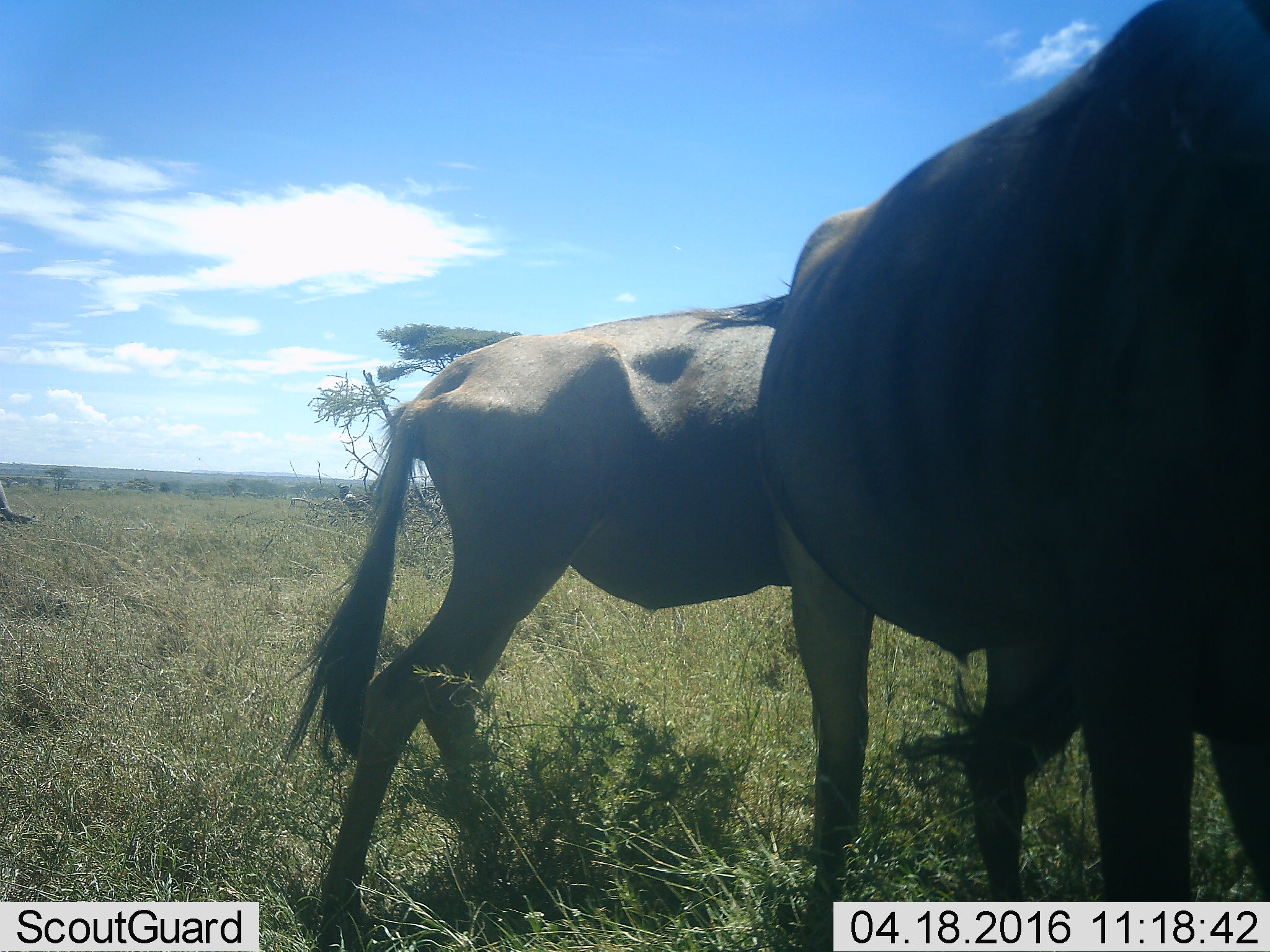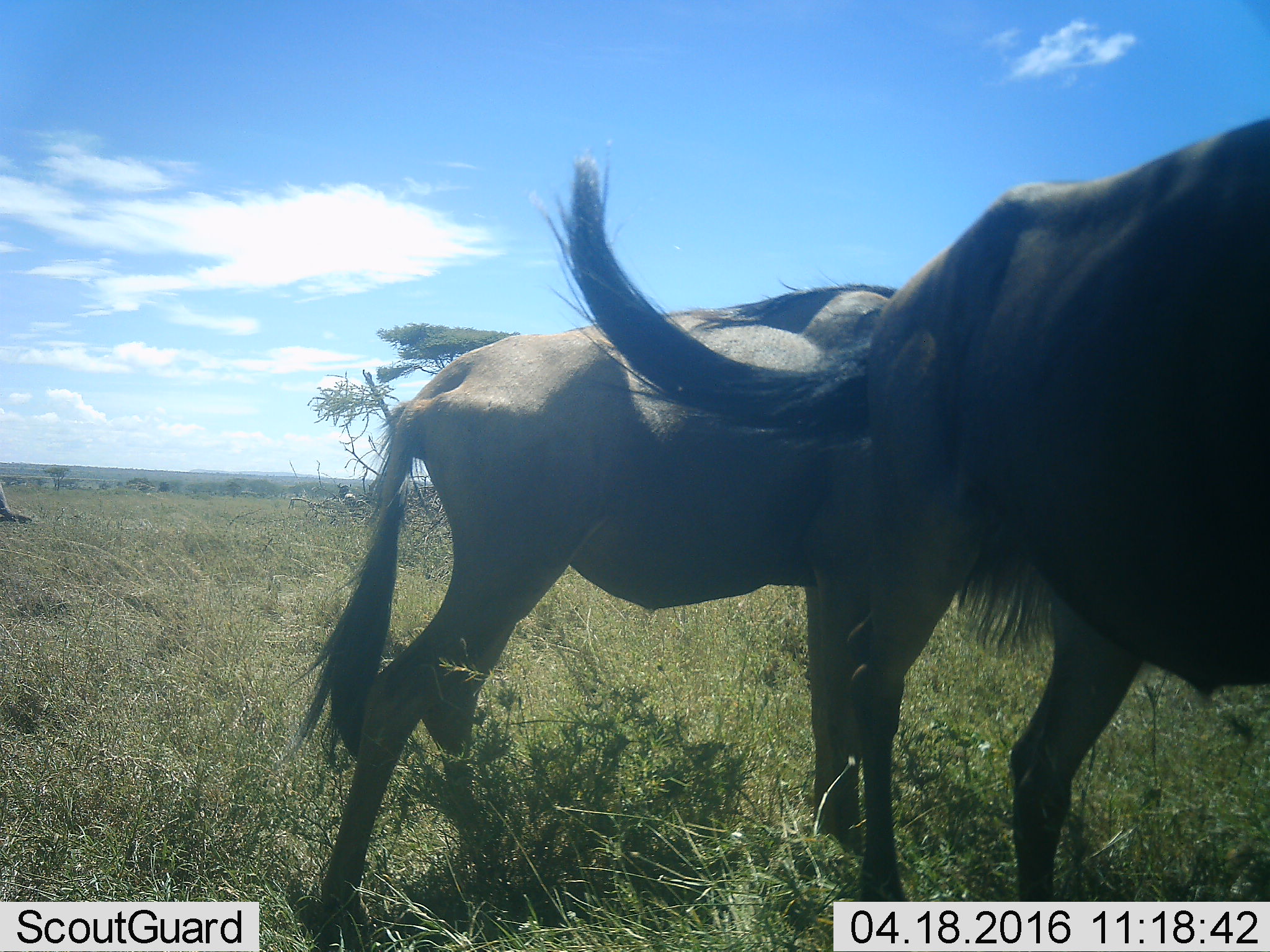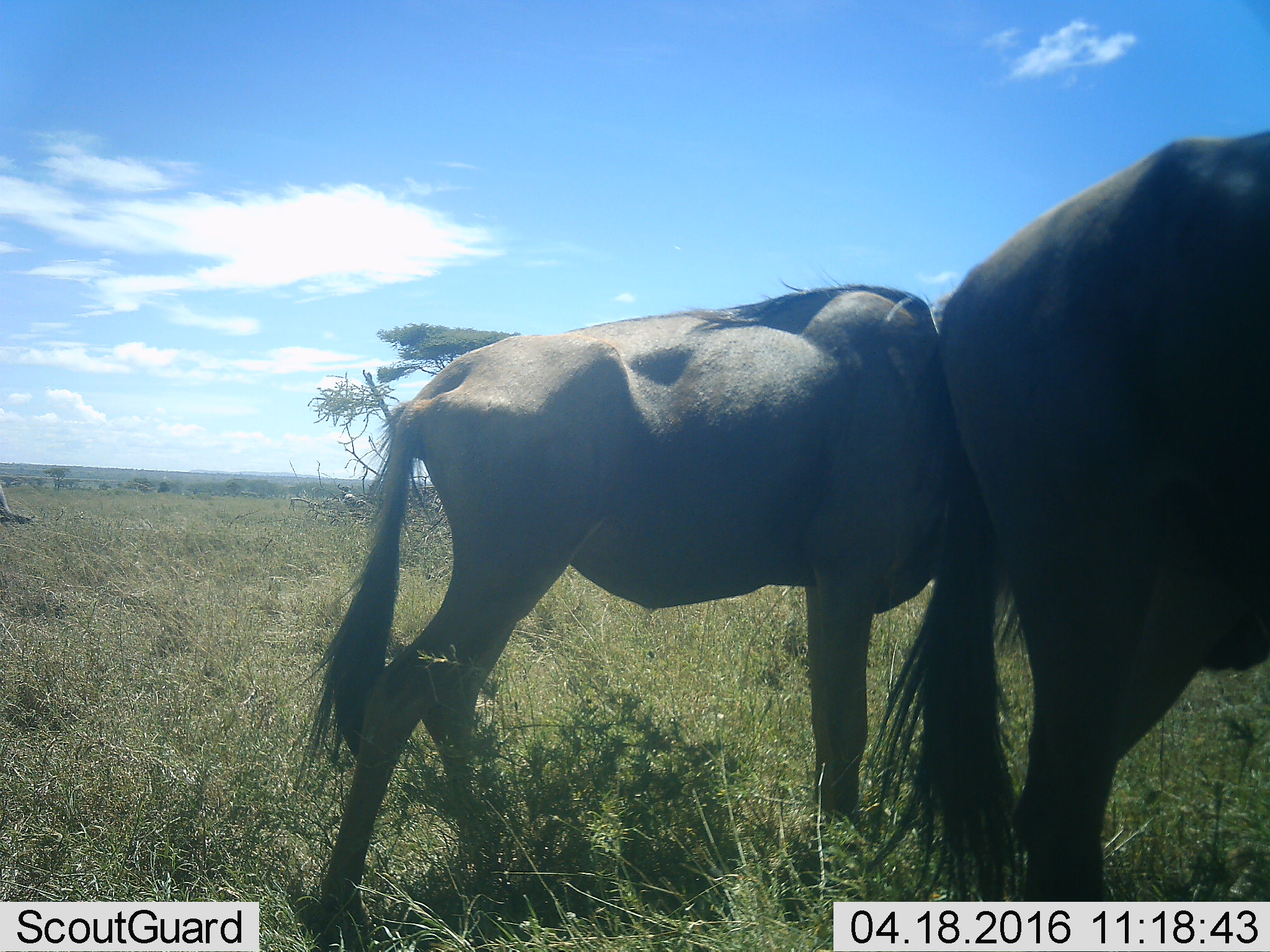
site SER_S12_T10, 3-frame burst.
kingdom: Animalia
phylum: Chordata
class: Mammalia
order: Artiodactyla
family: Bovidae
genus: Connochaetes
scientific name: Connochaetes taurinus taurinus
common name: blue wildebeest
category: wildebeestblue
Wildebeestblue (blue wildebeest) (Connochaetes taurinus taurinus), count 2. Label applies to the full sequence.